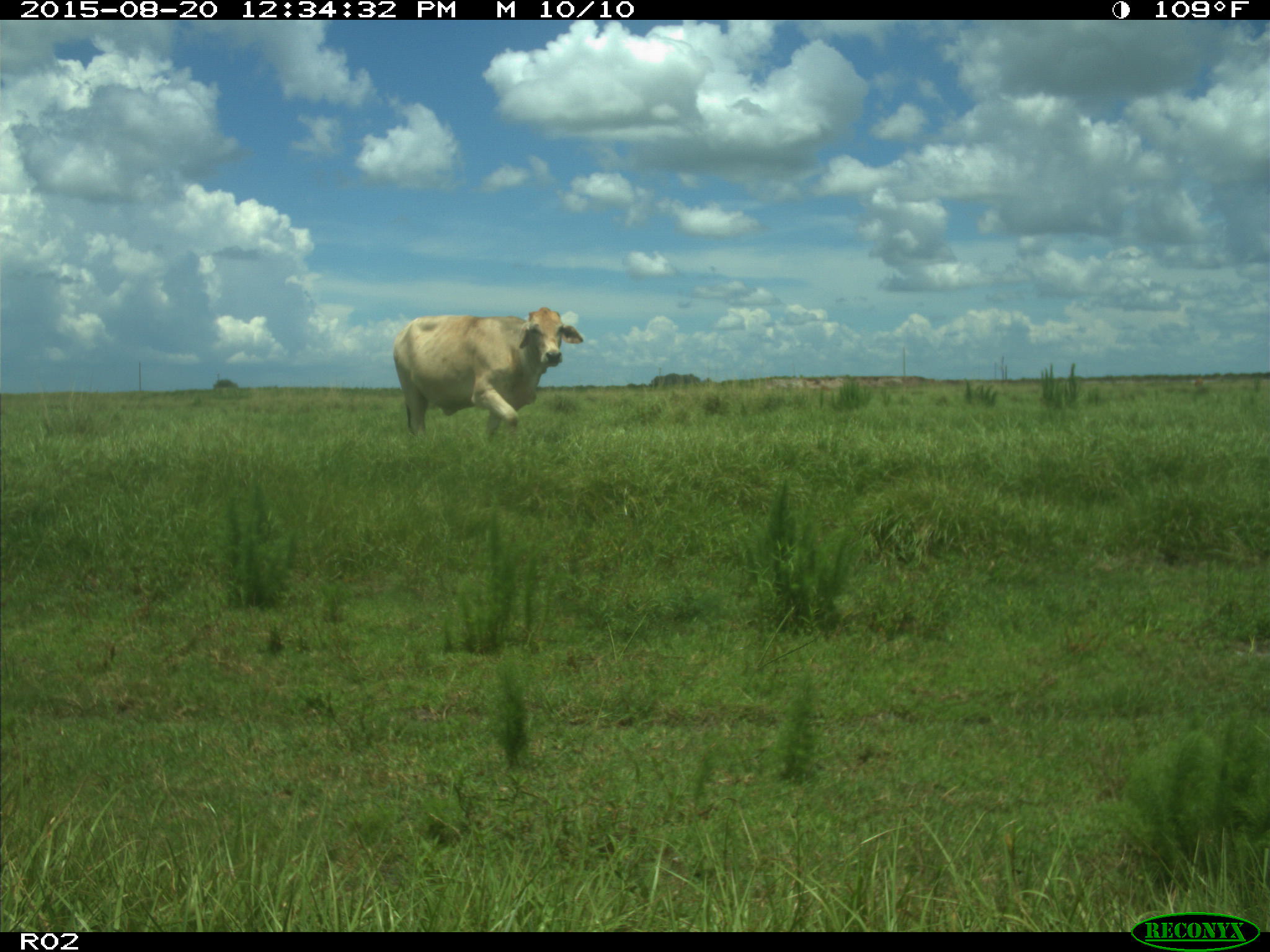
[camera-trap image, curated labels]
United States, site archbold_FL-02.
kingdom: Animalia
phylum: Chordata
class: Mammalia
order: Artiodactyla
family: Bovidae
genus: Bos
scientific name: Bos taurus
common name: domestic cow